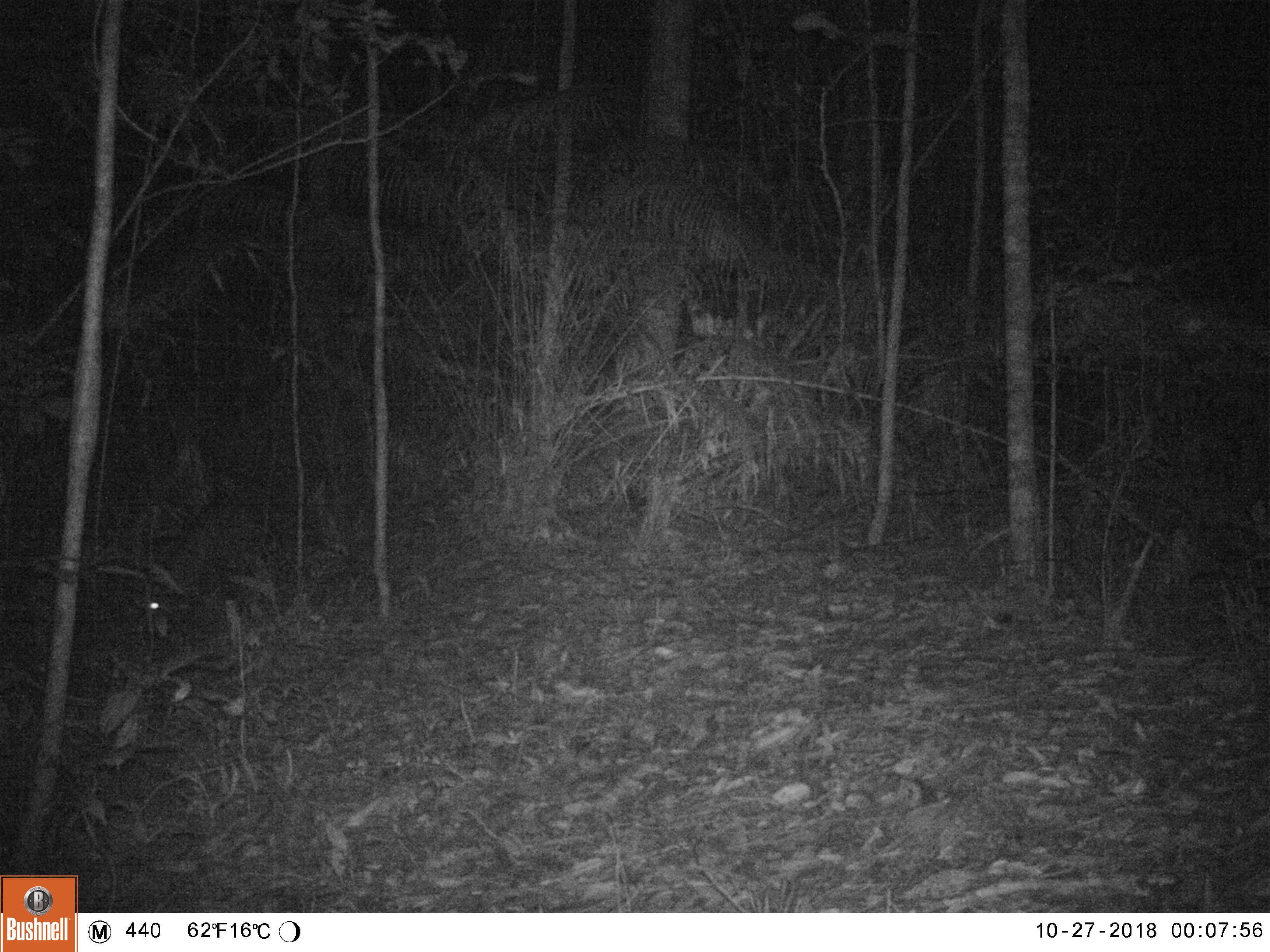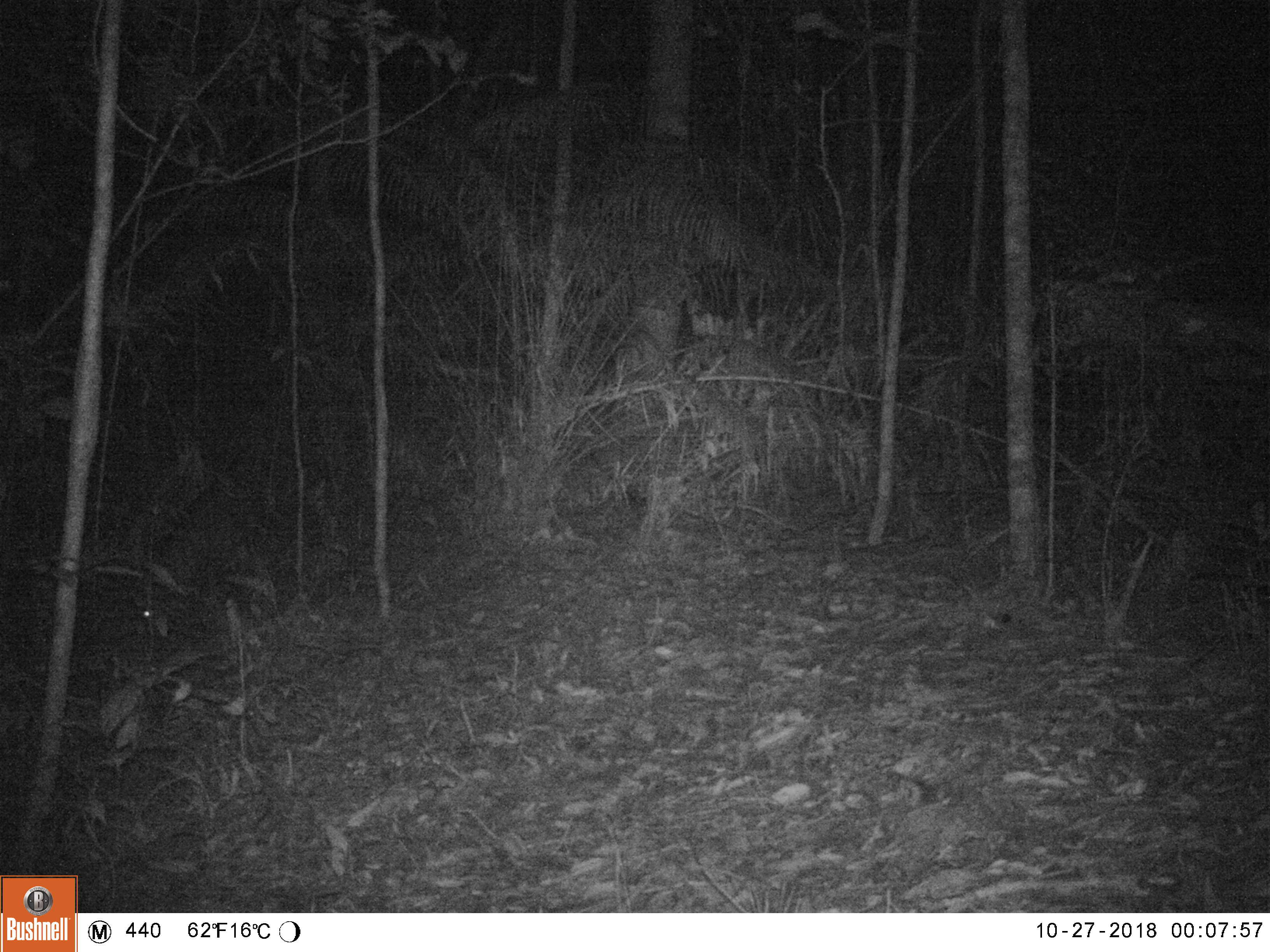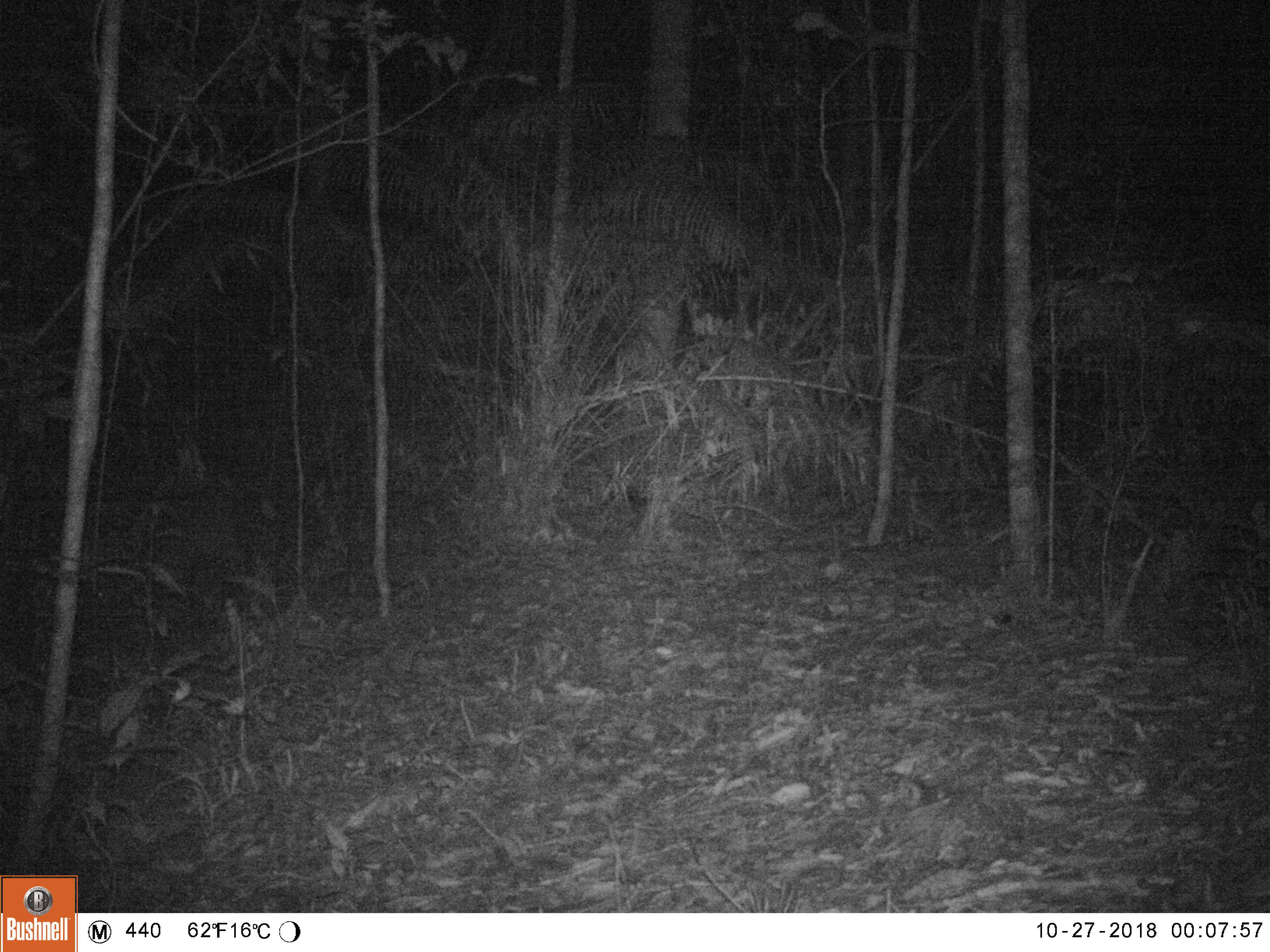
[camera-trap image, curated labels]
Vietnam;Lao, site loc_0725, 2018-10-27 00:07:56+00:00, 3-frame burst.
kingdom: Animalia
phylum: Chordata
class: Mammalia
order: Artiodactyla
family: Cervidae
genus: Muntiacus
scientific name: Muntiacus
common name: muntjacs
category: unidentified muntjac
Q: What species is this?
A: Unidentified muntjac (muntjacs) (Muntiacus).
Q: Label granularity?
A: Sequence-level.